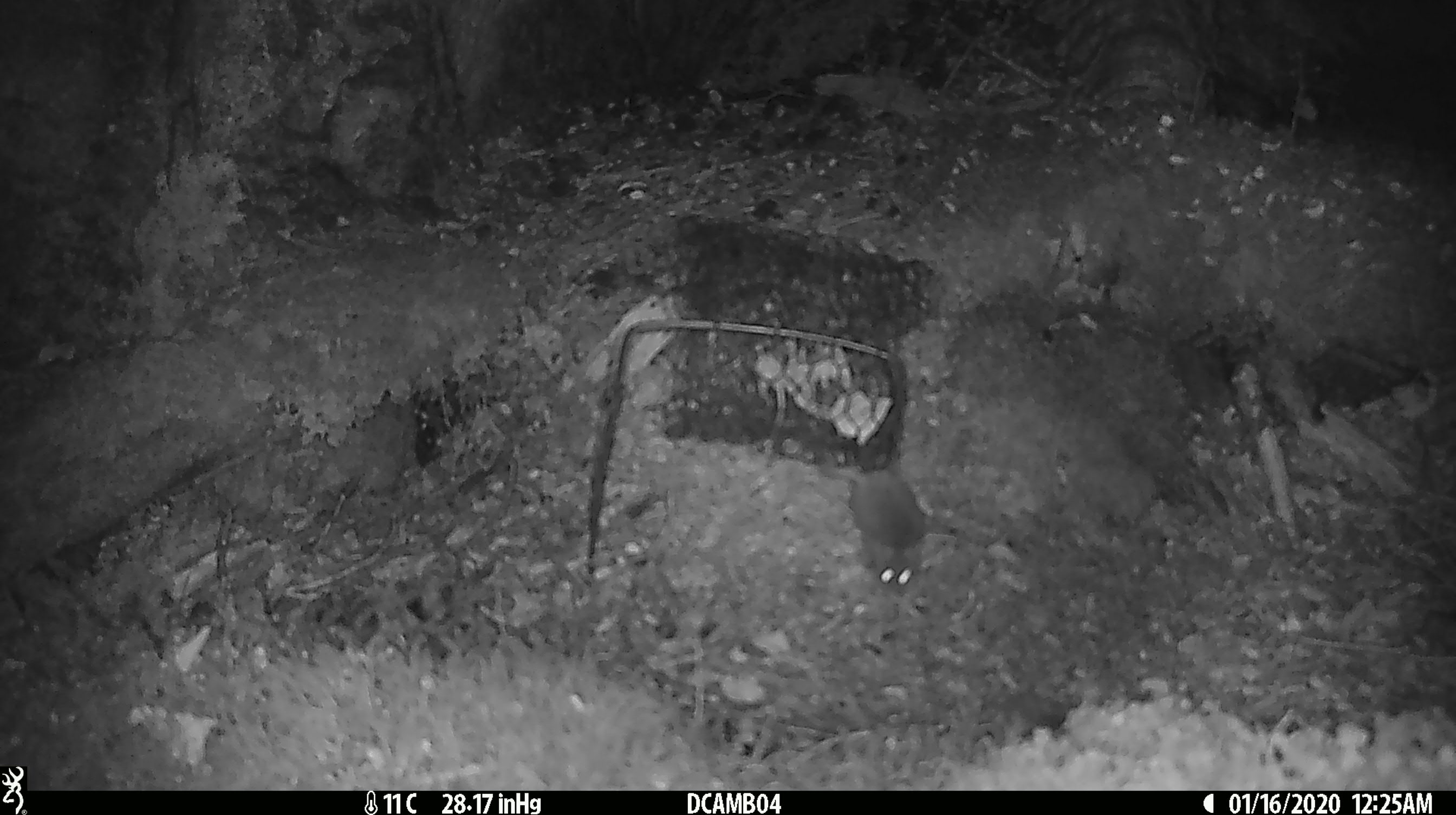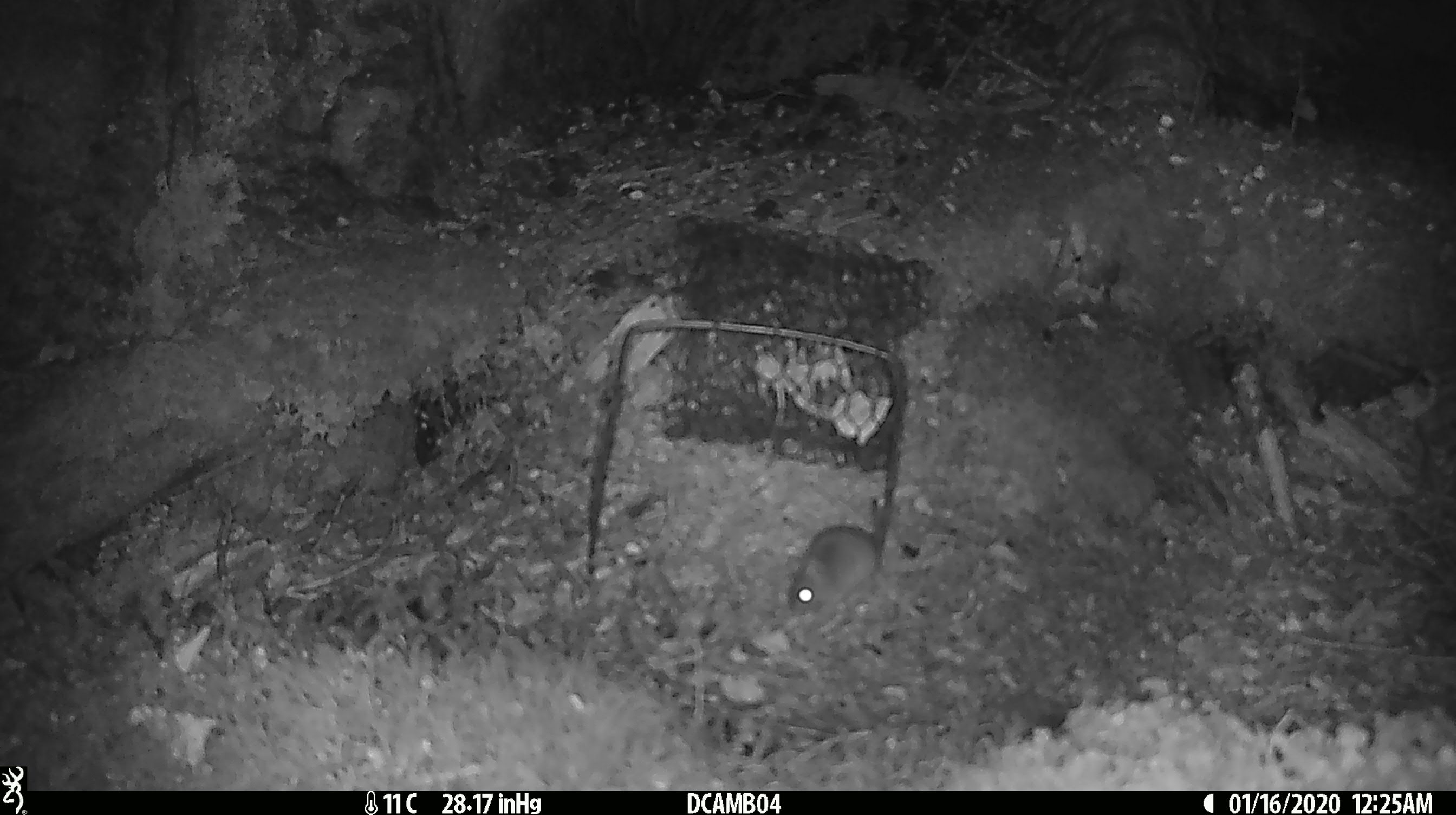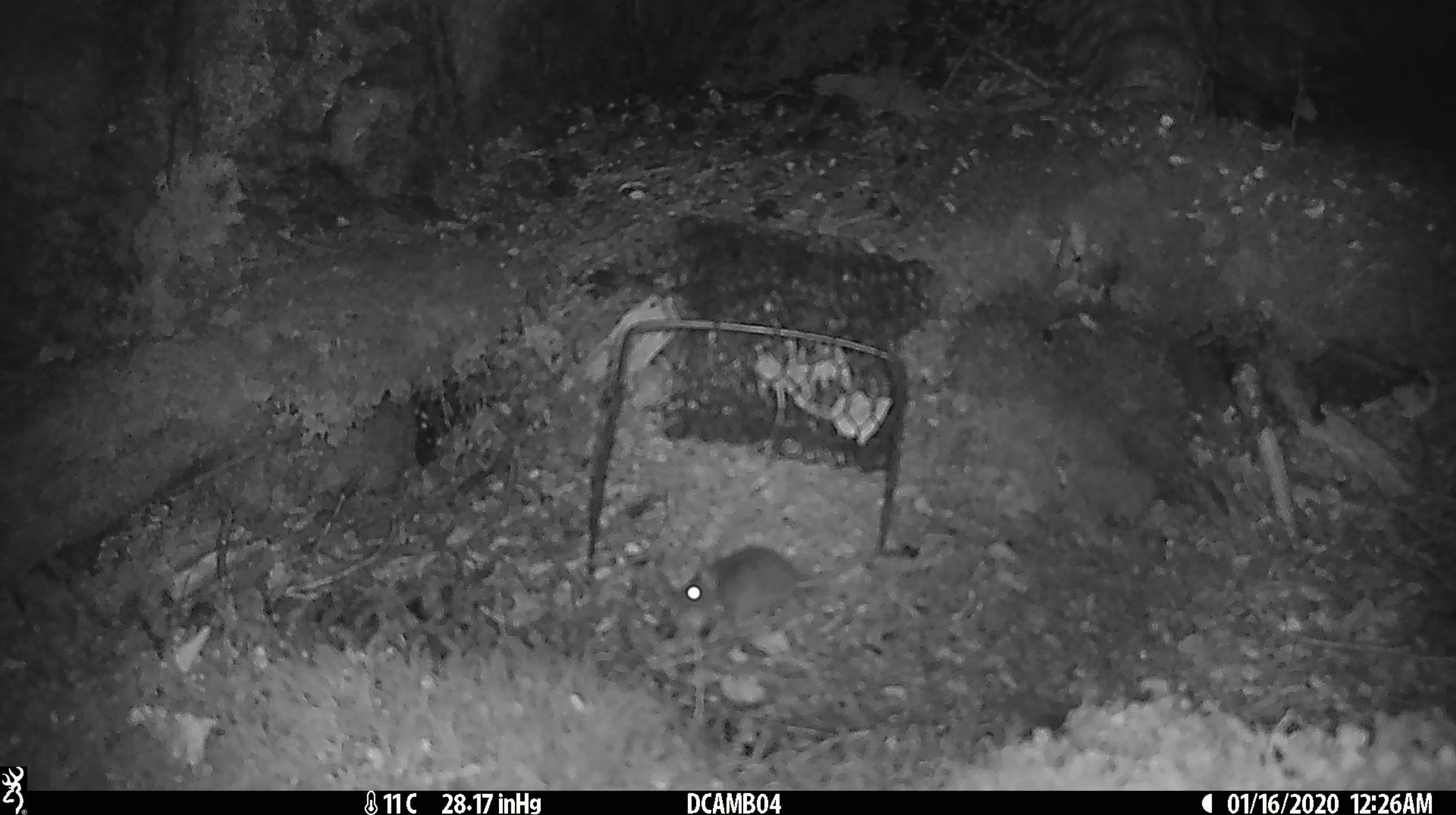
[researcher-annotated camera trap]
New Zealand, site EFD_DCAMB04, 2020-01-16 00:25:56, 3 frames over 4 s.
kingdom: Animalia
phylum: Chordata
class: Mammalia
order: Rodentia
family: Muridae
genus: Mus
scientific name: Mus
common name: mouse